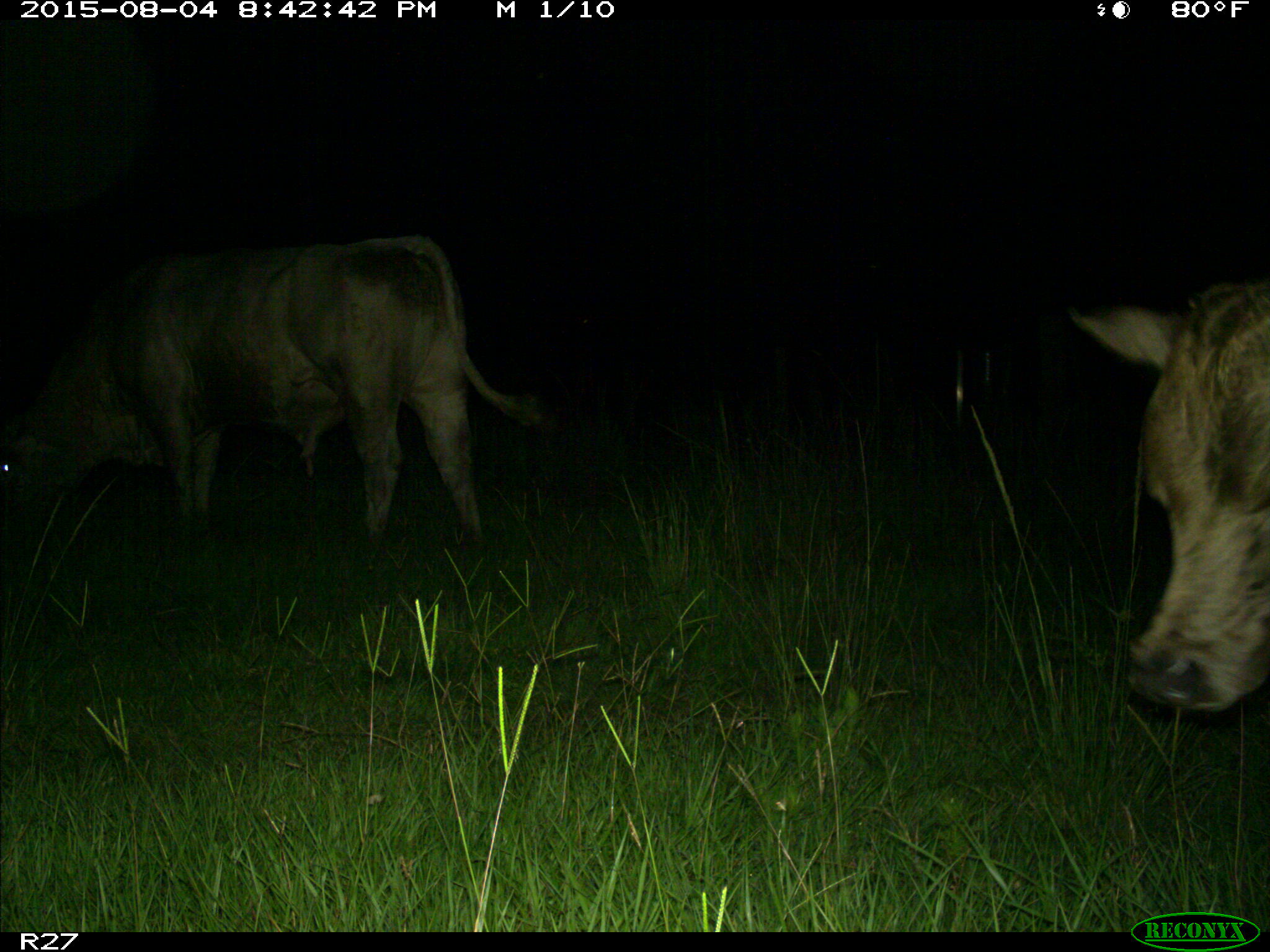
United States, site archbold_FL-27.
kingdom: Animalia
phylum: Chordata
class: Mammalia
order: Artiodactyla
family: Bovidae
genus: Bos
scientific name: Bos taurus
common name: domestic cow